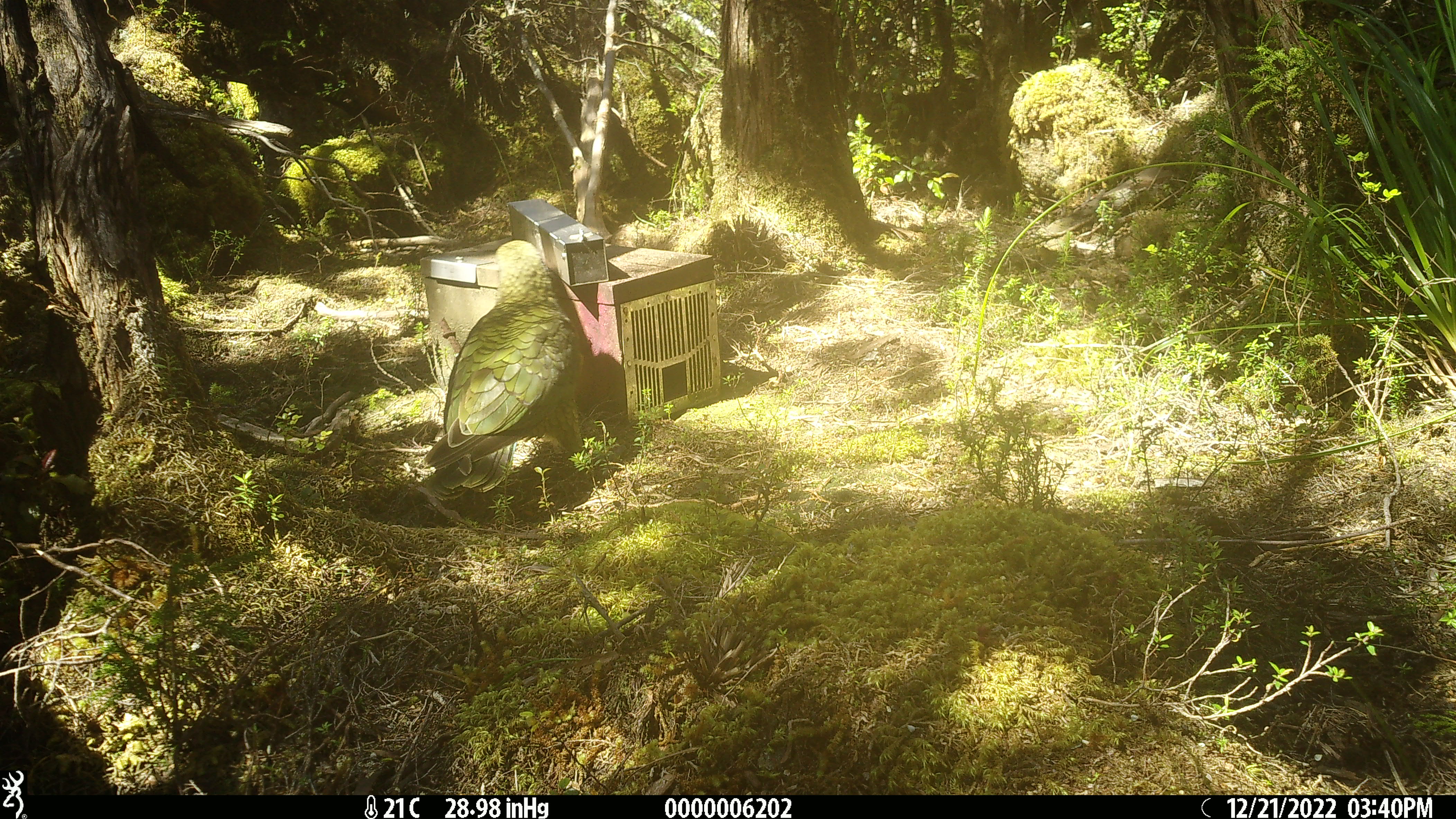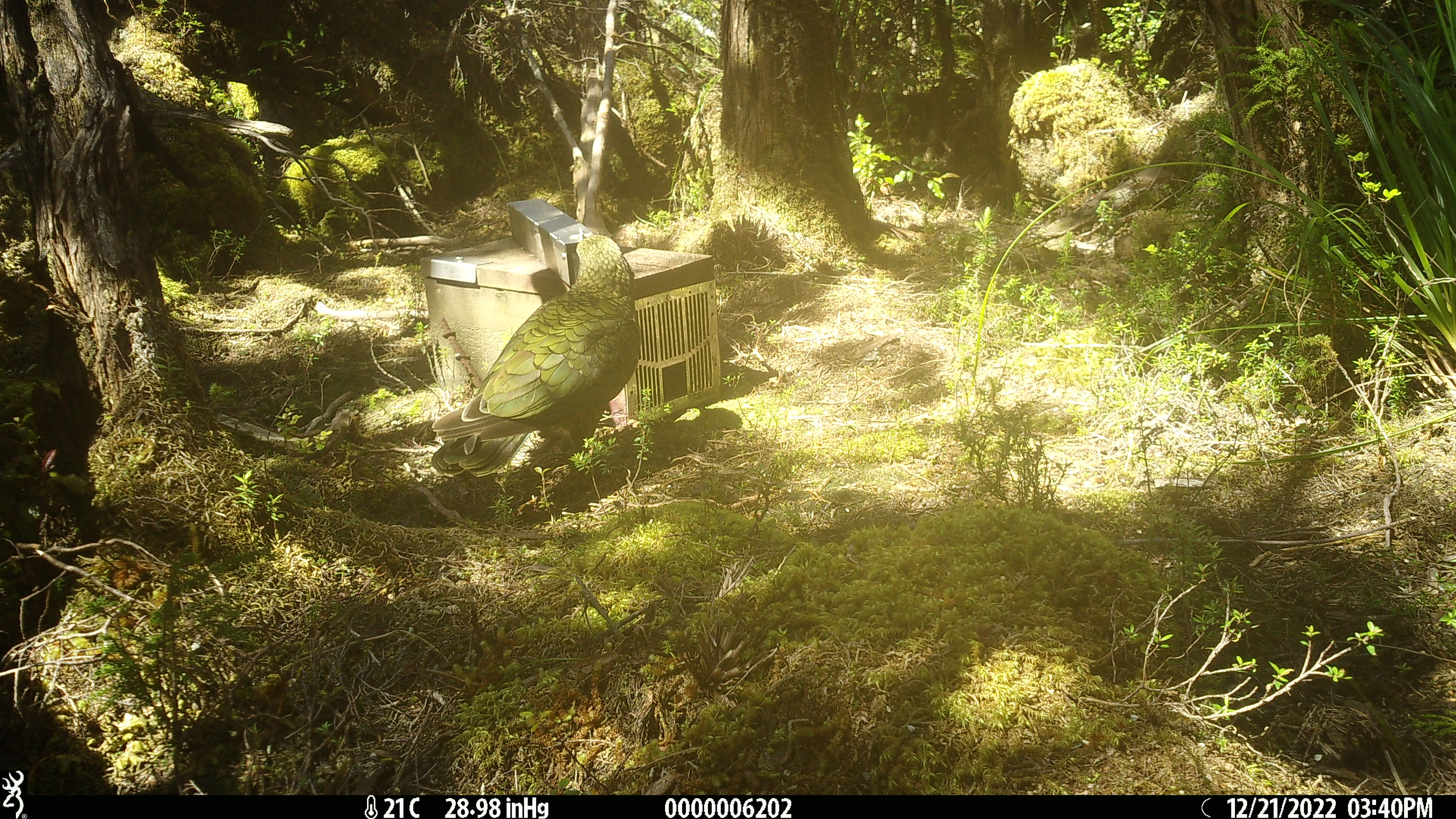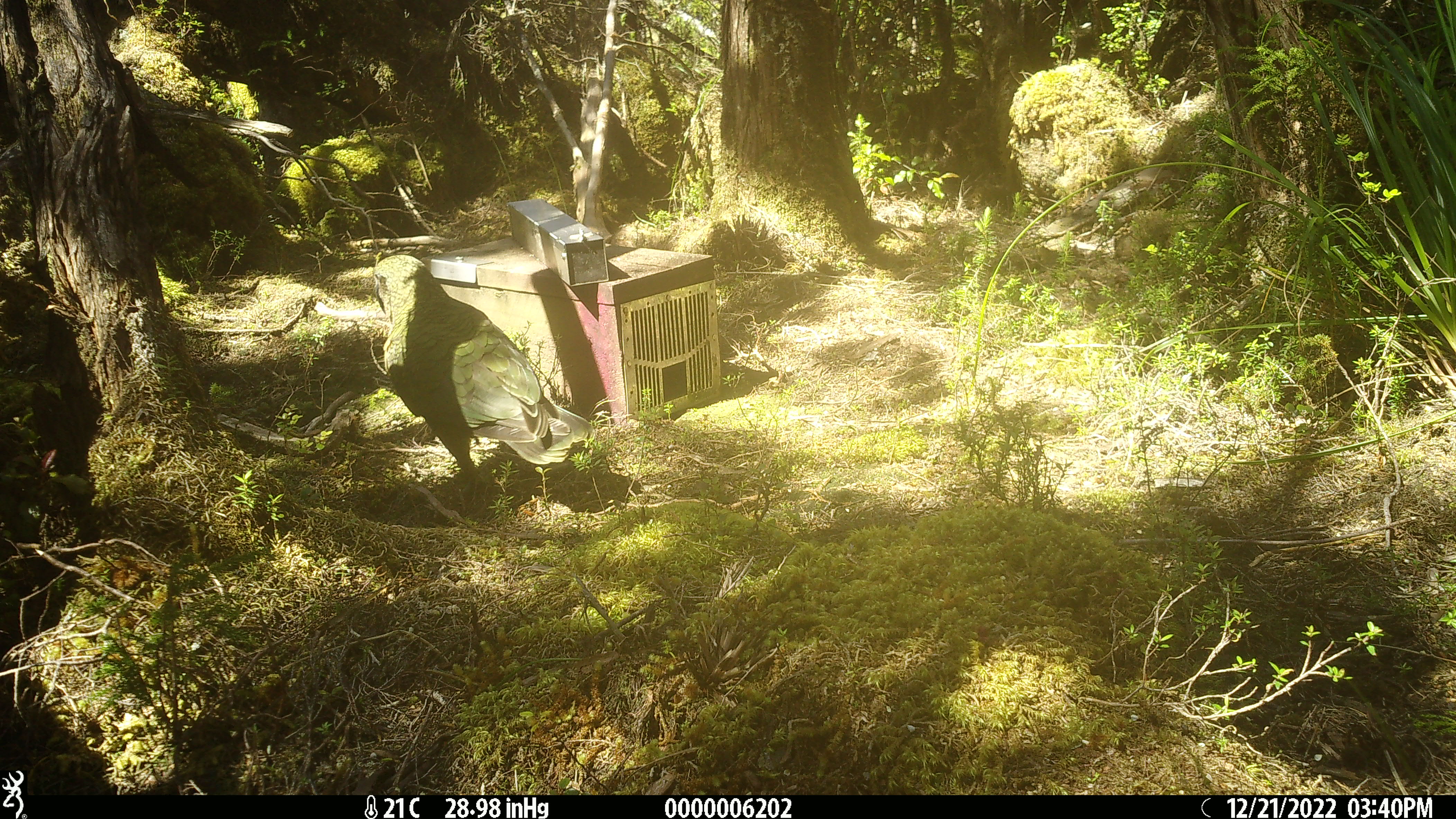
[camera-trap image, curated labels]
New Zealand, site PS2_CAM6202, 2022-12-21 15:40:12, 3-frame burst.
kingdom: Animalia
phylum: Chordata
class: Aves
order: Psittaciformes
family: Strigopidae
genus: Nestor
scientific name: Nestor notabilis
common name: kea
Kea (Nestor notabilis).